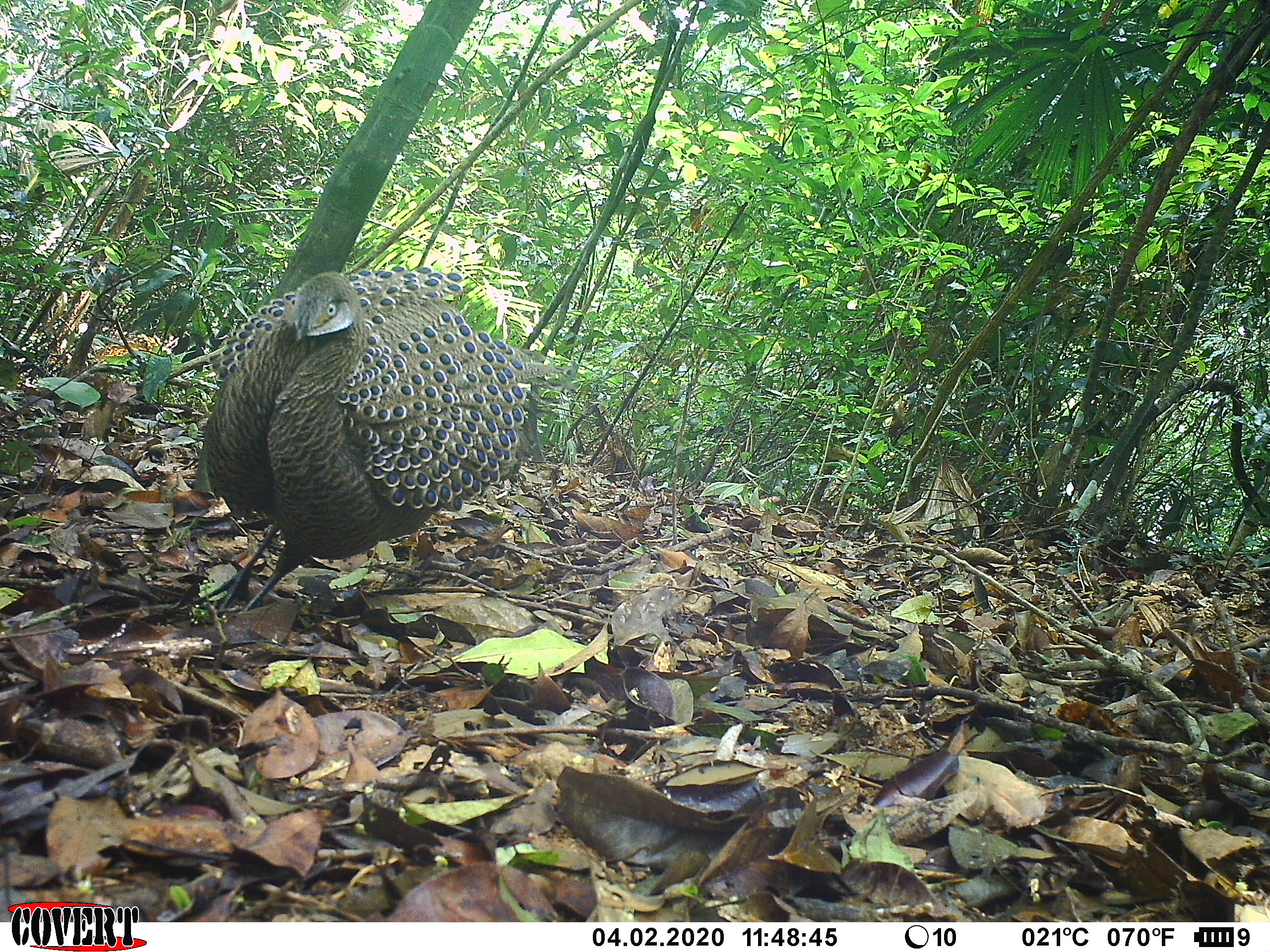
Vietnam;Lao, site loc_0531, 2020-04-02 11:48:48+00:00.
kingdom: Animalia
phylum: Chordata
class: Aves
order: Galliformes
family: Phasianidae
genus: Polyplectron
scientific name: Polyplectron bicalcaratum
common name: gray peacock-pheasant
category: grey peacock pheasant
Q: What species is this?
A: Grey peacock pheasant (gray peacock-pheasant) (Polyplectron bicalcaratum).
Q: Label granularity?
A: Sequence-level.